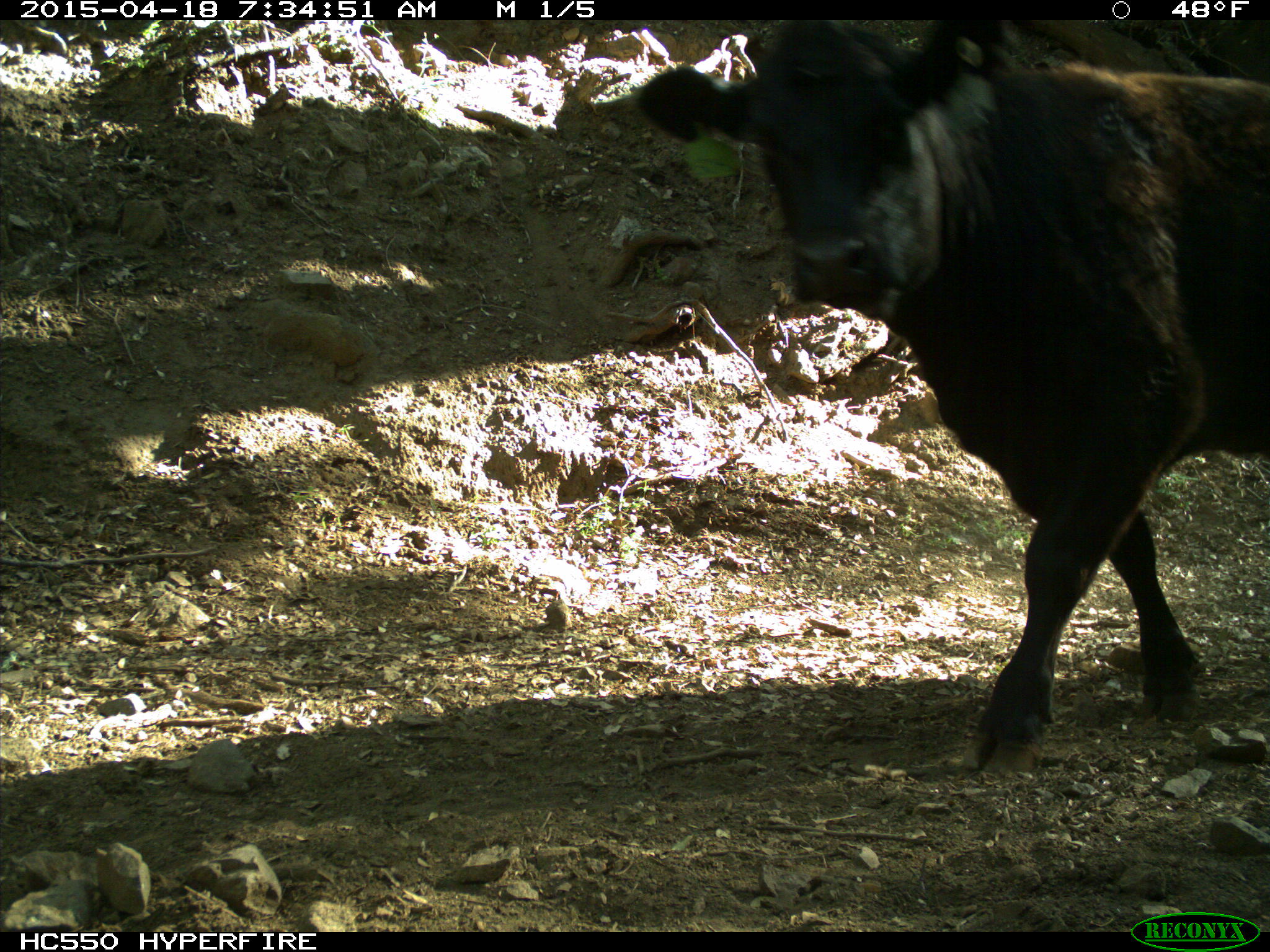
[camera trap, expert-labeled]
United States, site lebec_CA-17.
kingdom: Animalia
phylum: Chordata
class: Mammalia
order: Artiodactyla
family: Bovidae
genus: Bos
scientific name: Bos taurus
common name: domestic cow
Bos taurus (domestic cow).